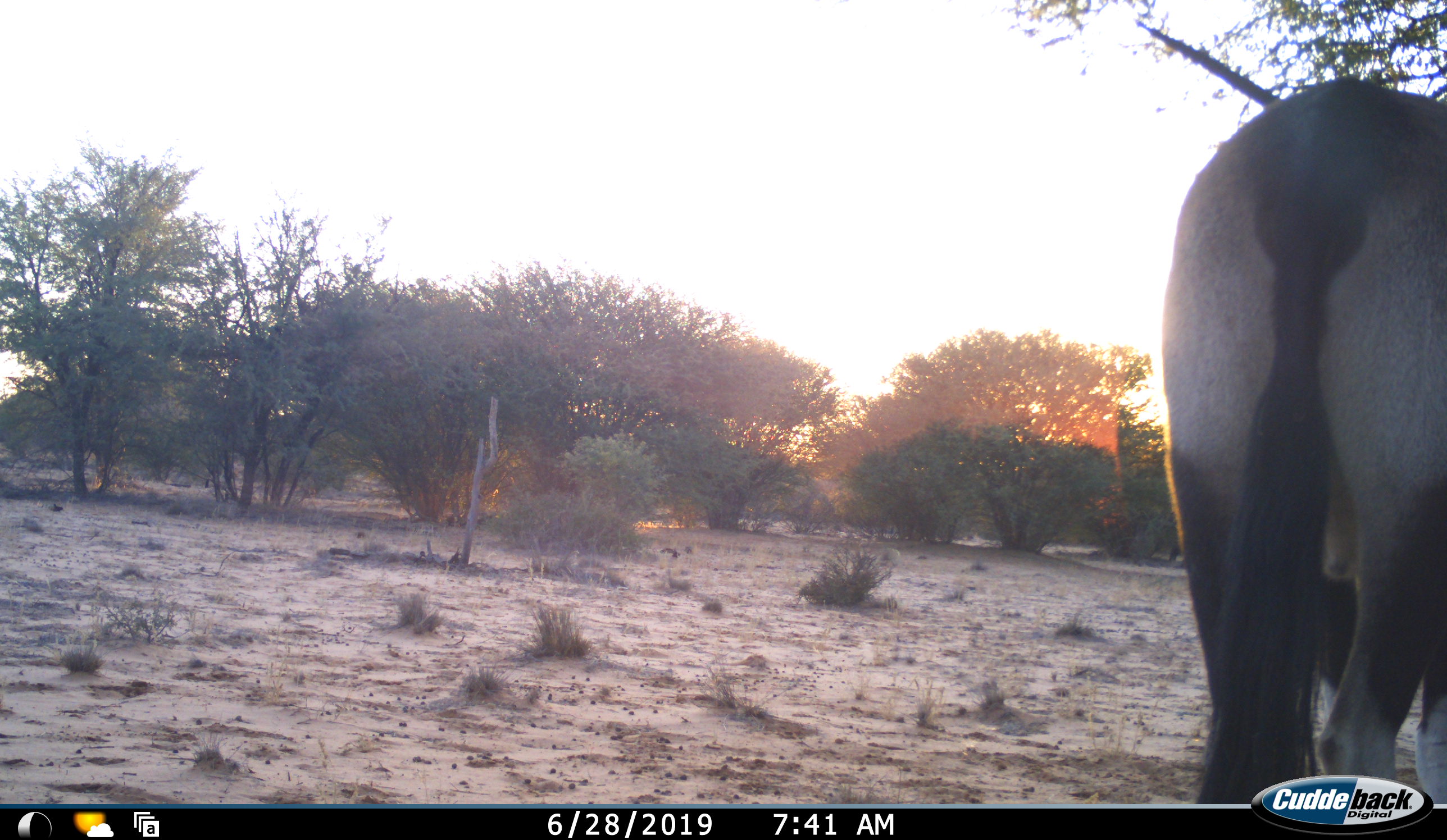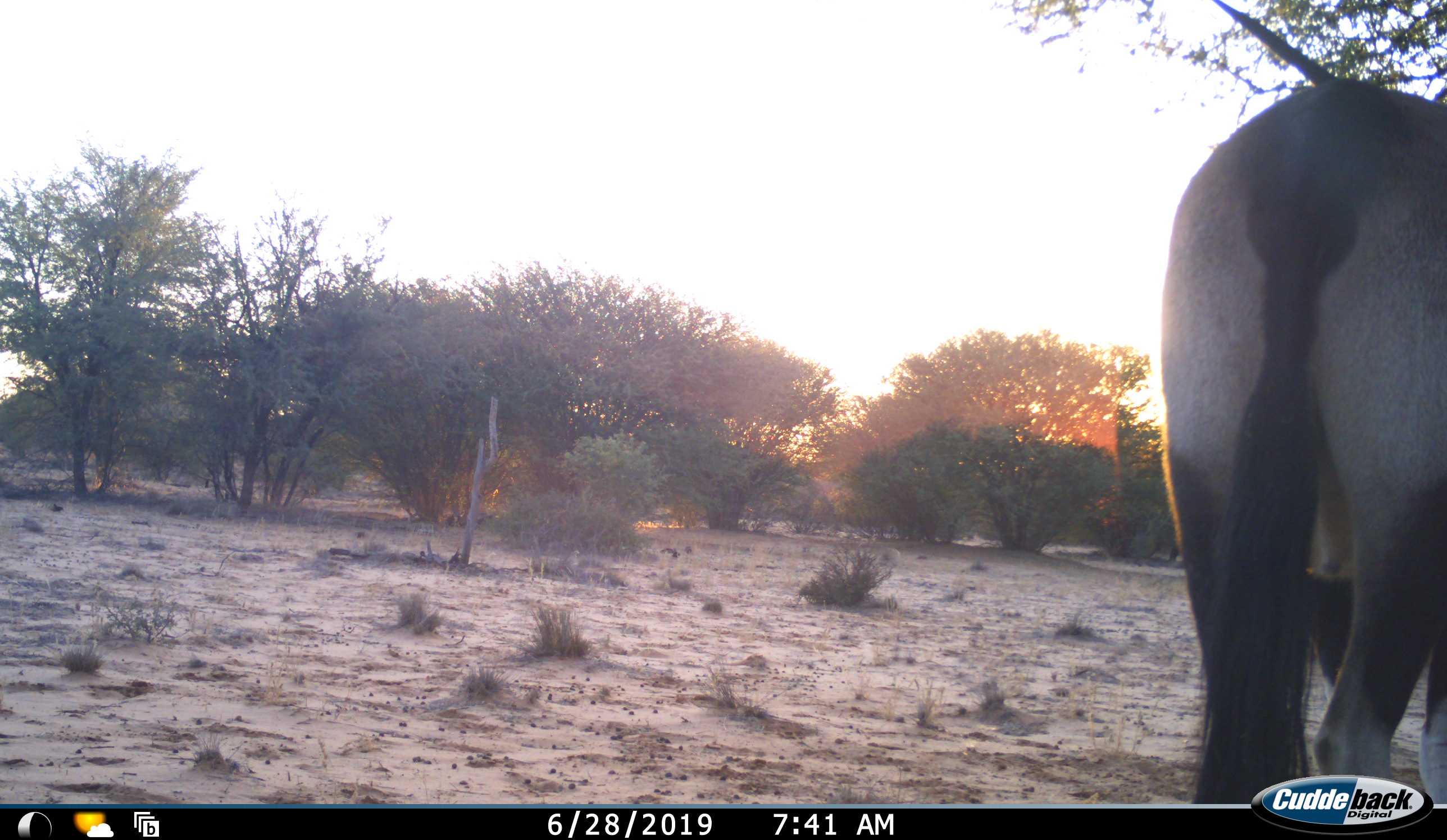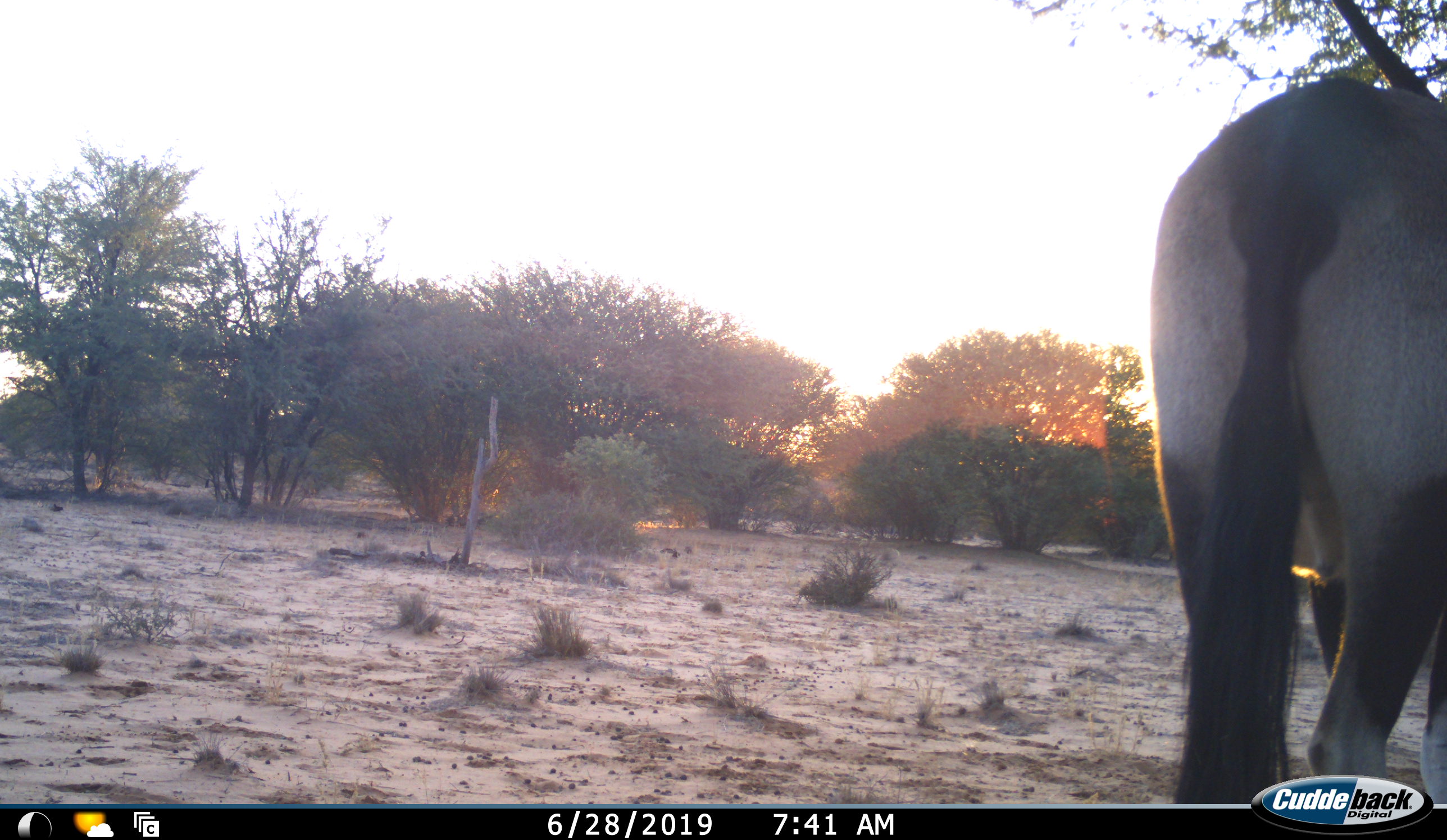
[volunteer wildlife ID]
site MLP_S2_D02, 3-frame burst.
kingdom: Animalia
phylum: Chordata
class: Mammalia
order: Artiodactyla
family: Bovidae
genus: Oryx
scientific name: Oryx gazella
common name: gemsbok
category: oryx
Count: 1.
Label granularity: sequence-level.